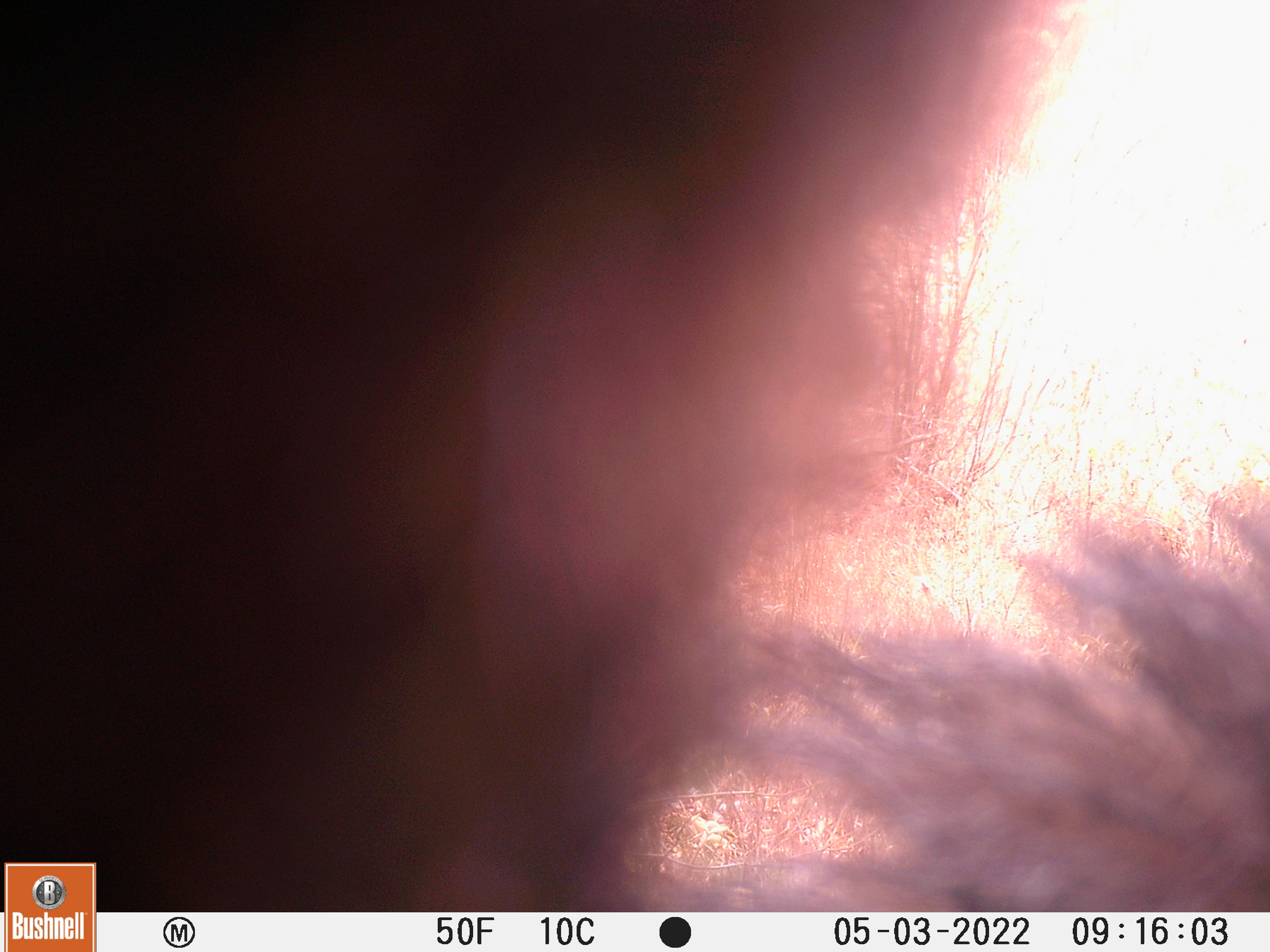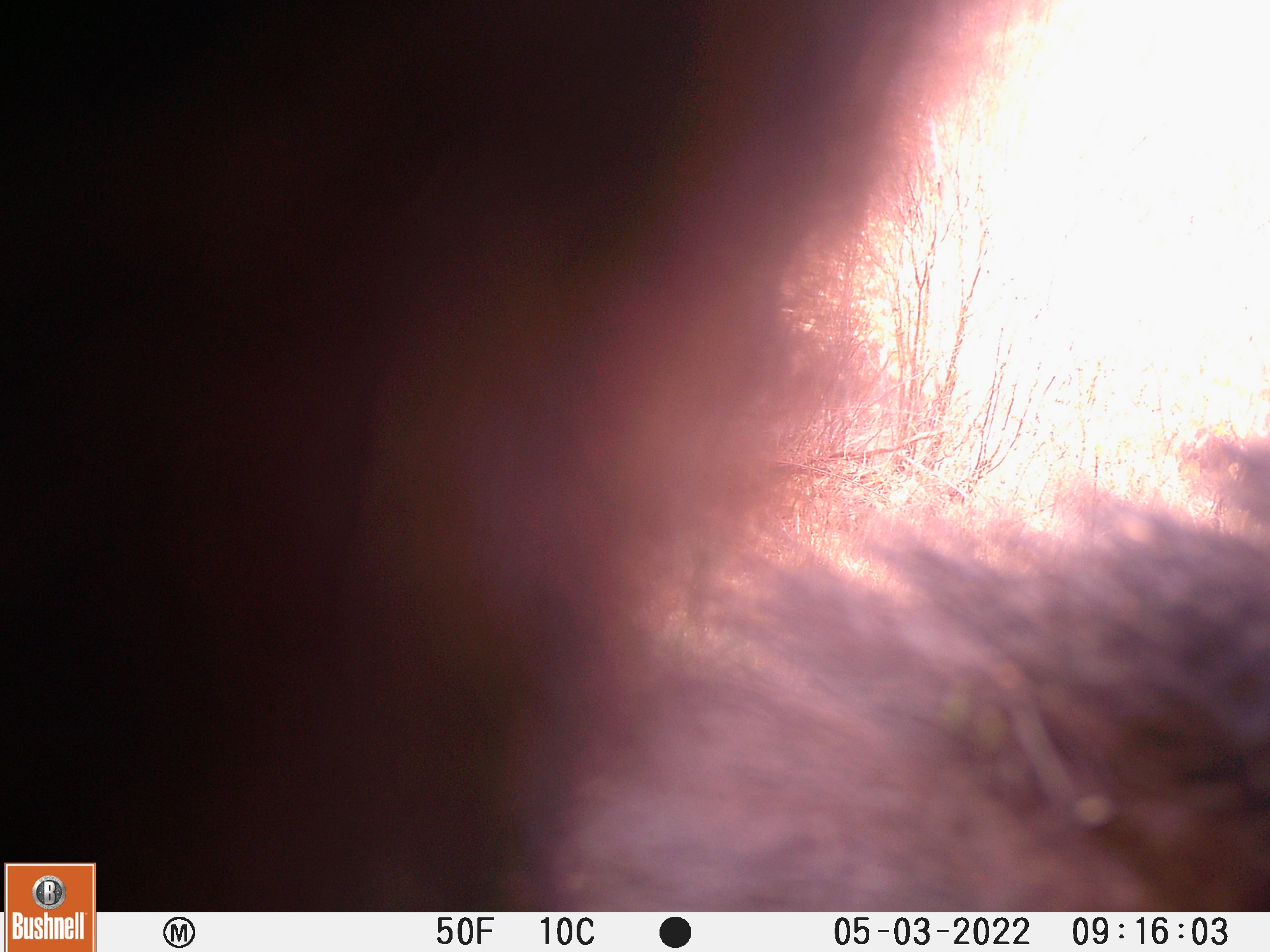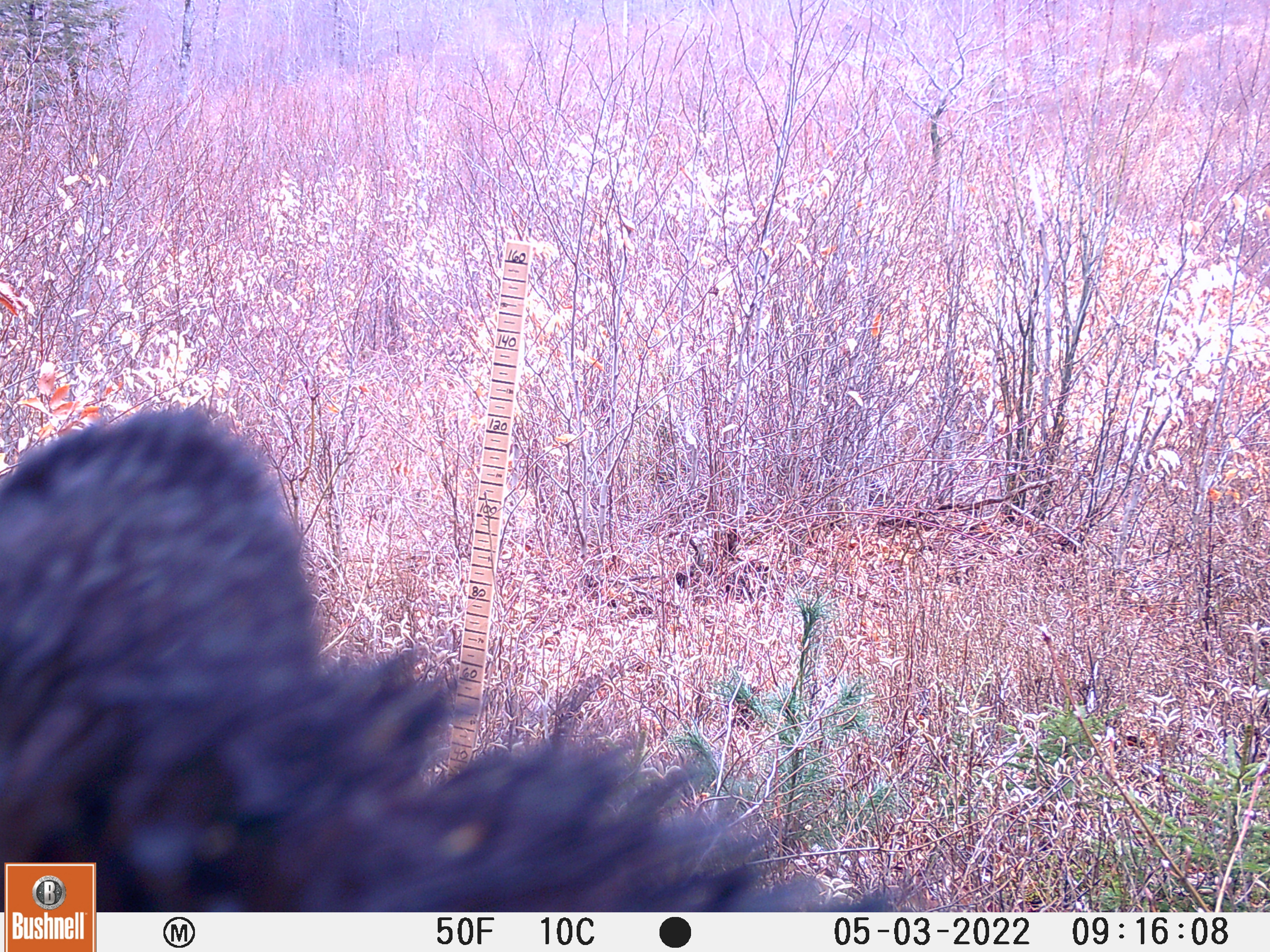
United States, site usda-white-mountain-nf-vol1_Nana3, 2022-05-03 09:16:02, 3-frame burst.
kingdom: Animalia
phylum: Chordata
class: Mammalia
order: Carnivora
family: Ursidae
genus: Ursus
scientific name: Ursus americanus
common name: black bear